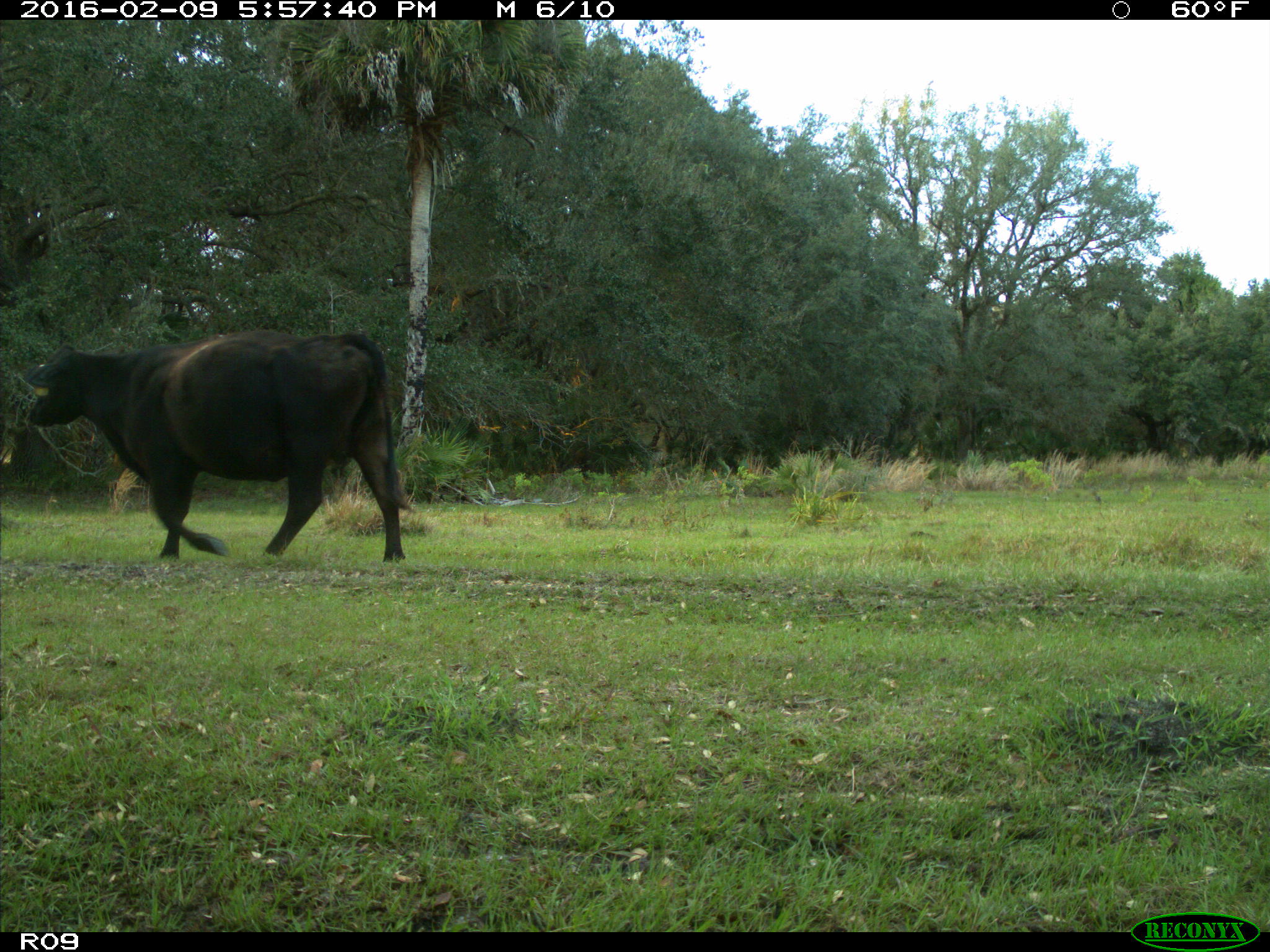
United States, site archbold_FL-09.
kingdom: Animalia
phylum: Chordata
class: Mammalia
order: Artiodactyla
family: Bovidae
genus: Bos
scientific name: Bos taurus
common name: domestic cow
Bos taurus (domestic cow).